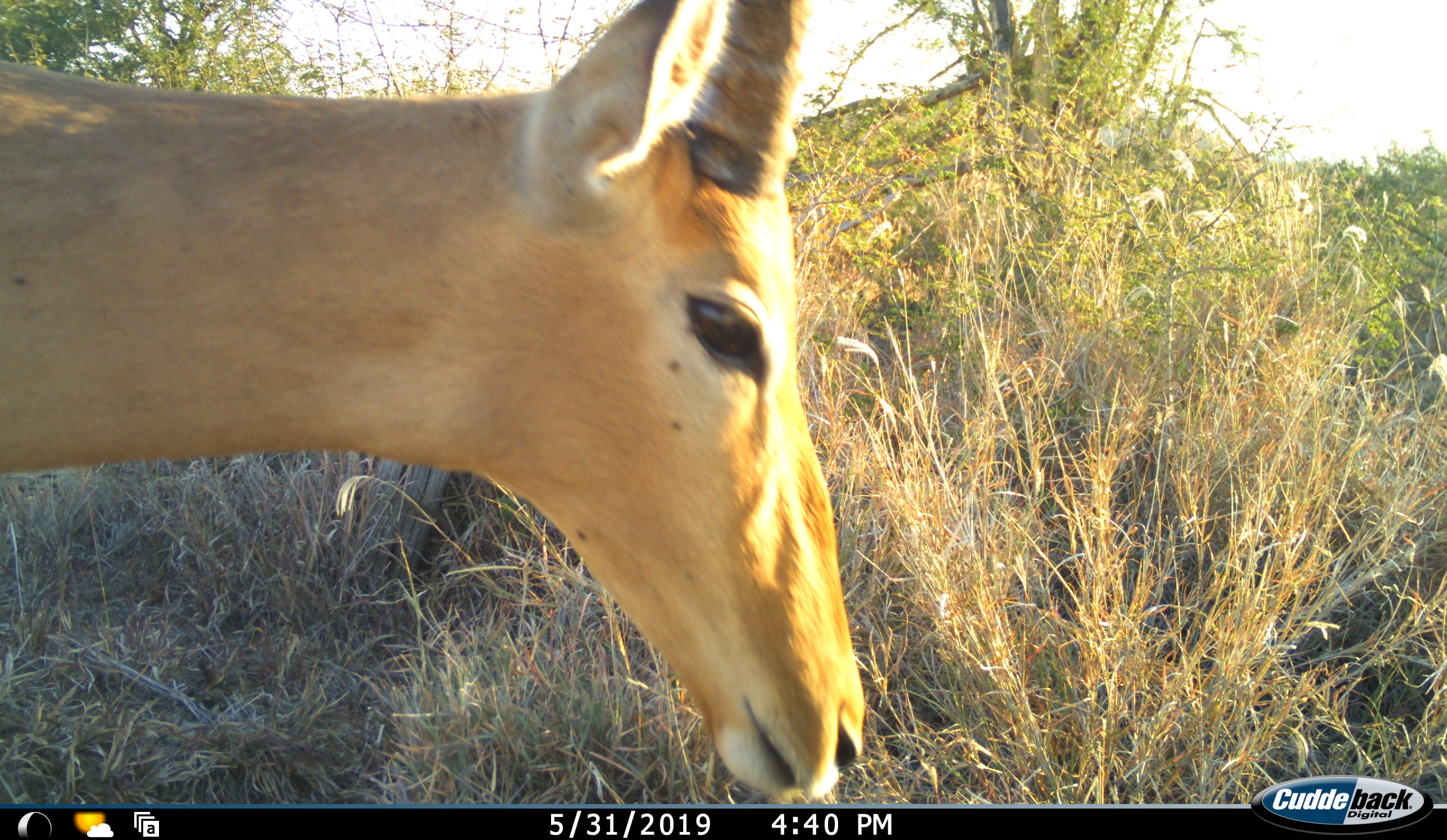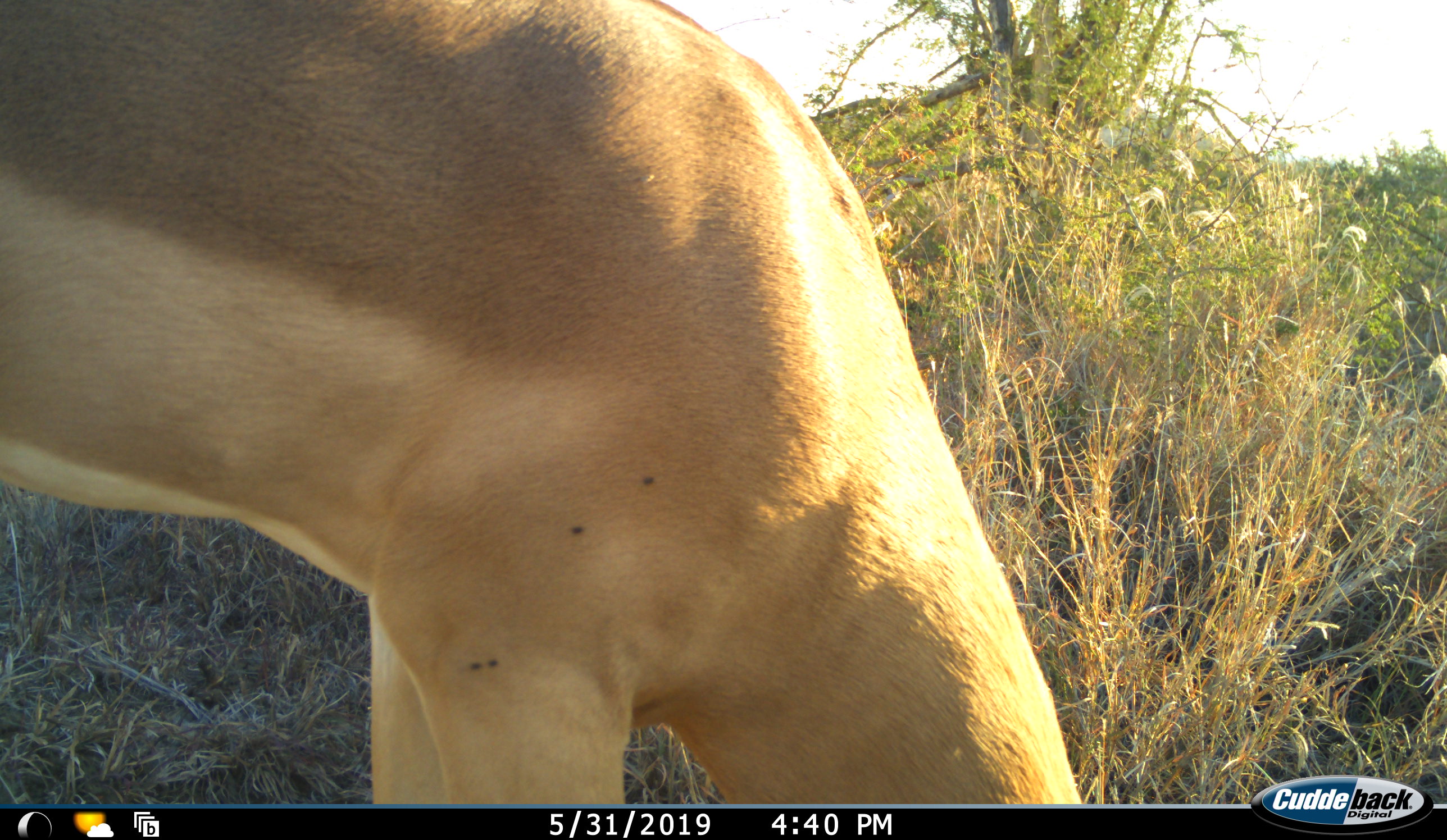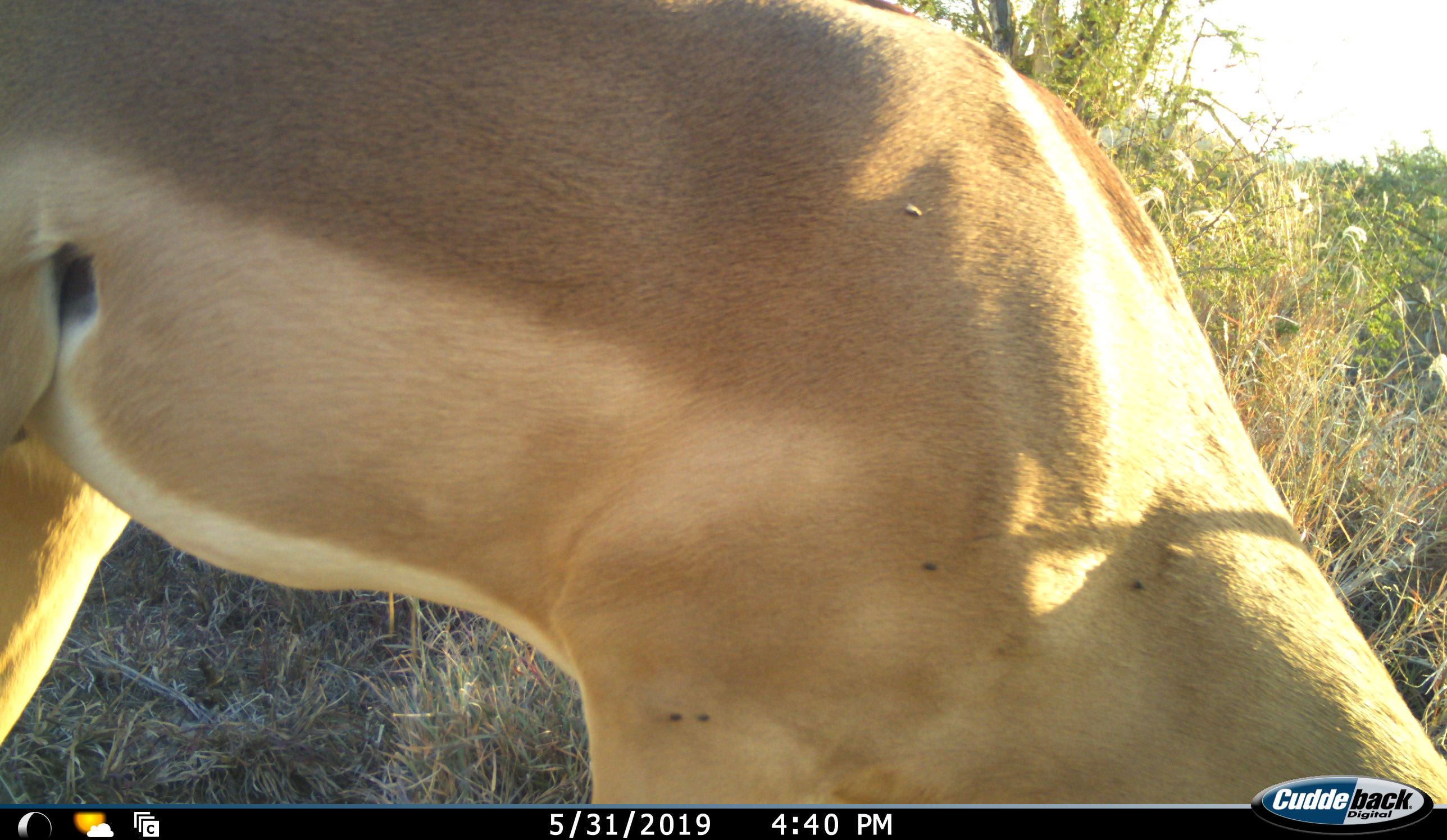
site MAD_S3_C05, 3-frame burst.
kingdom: Animalia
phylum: Chordata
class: Mammalia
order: Artiodactyla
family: Bovidae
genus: Aepyceros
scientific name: Aepyceros melampus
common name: impala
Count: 1.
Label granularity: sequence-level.